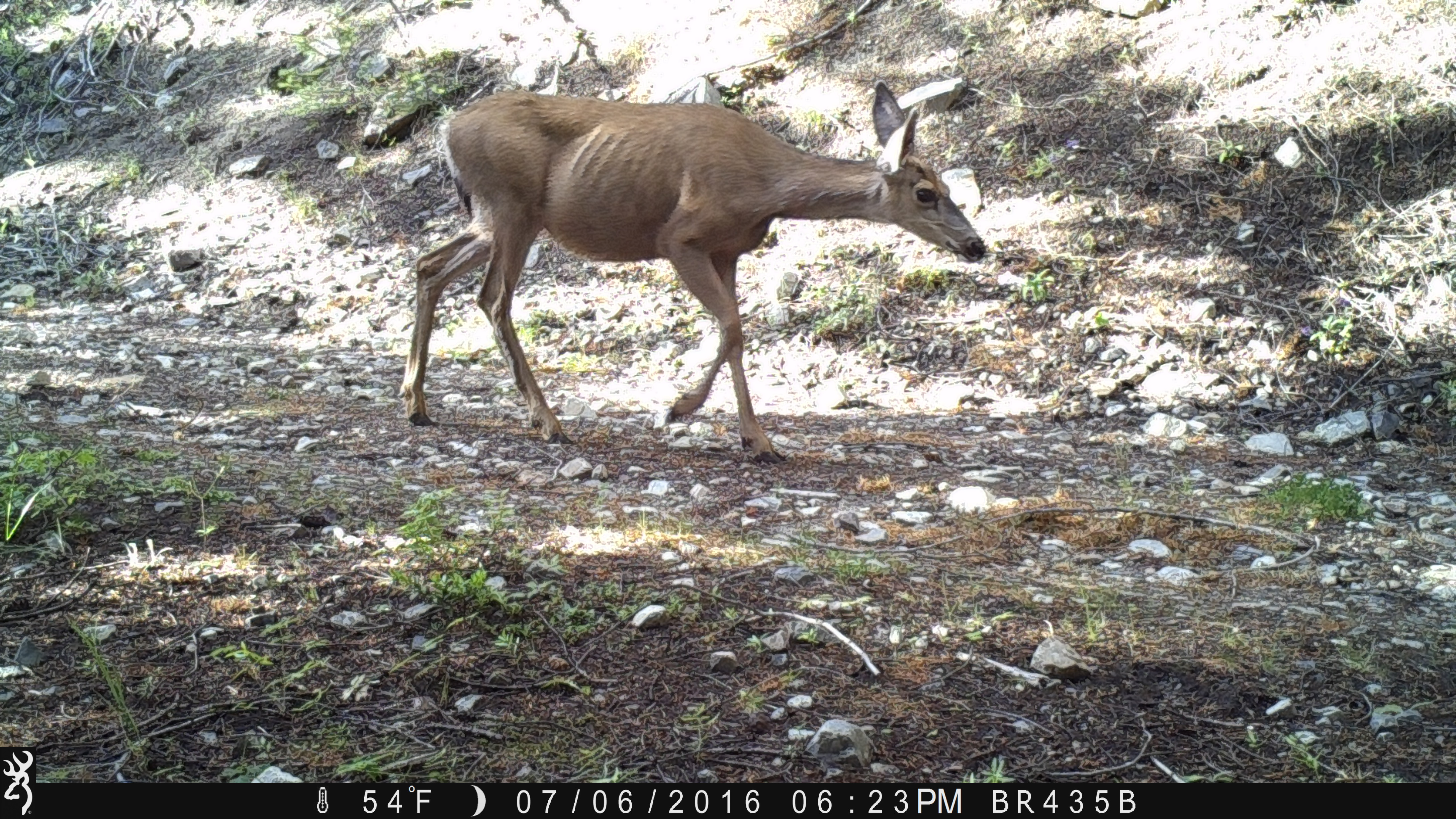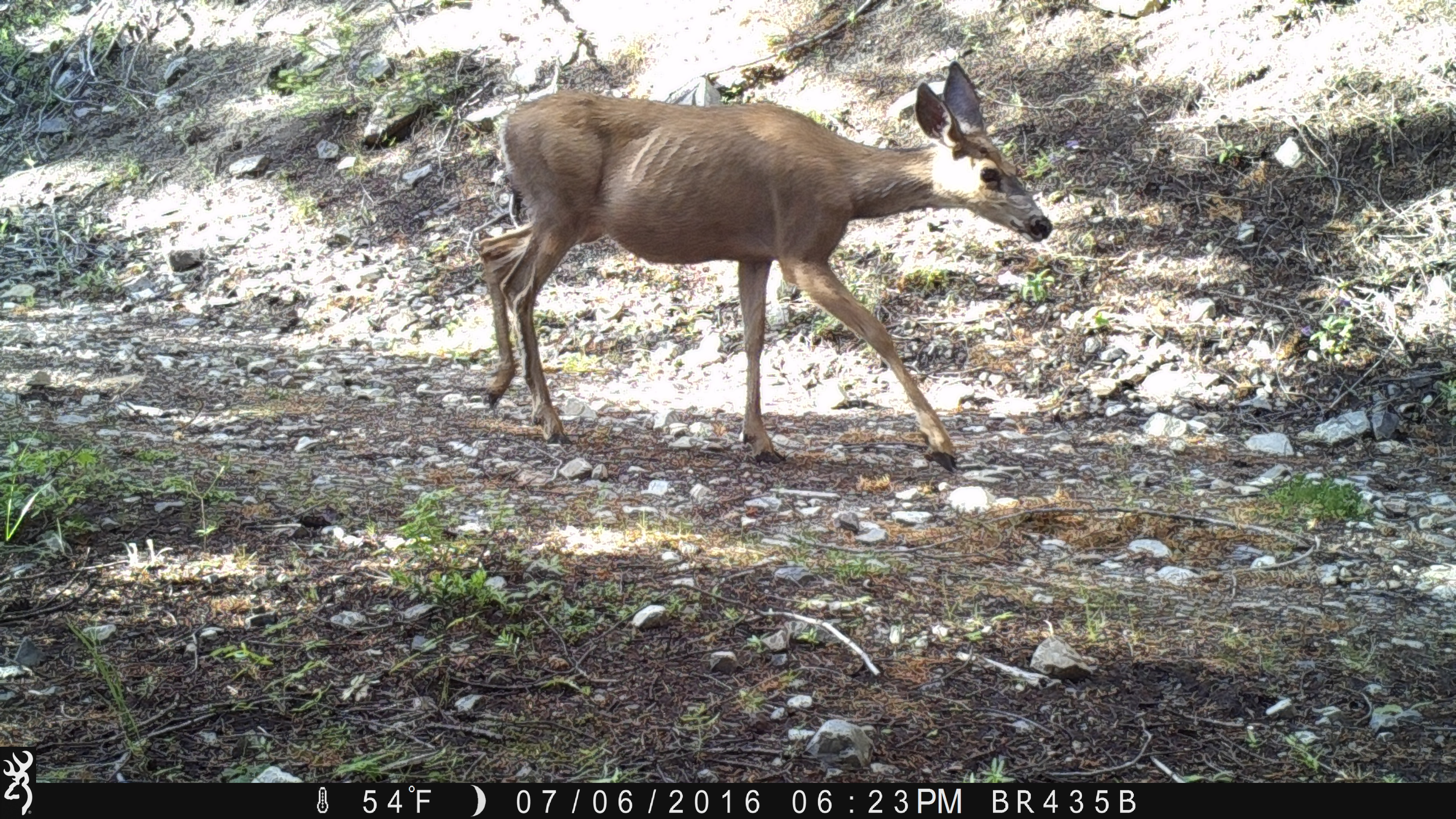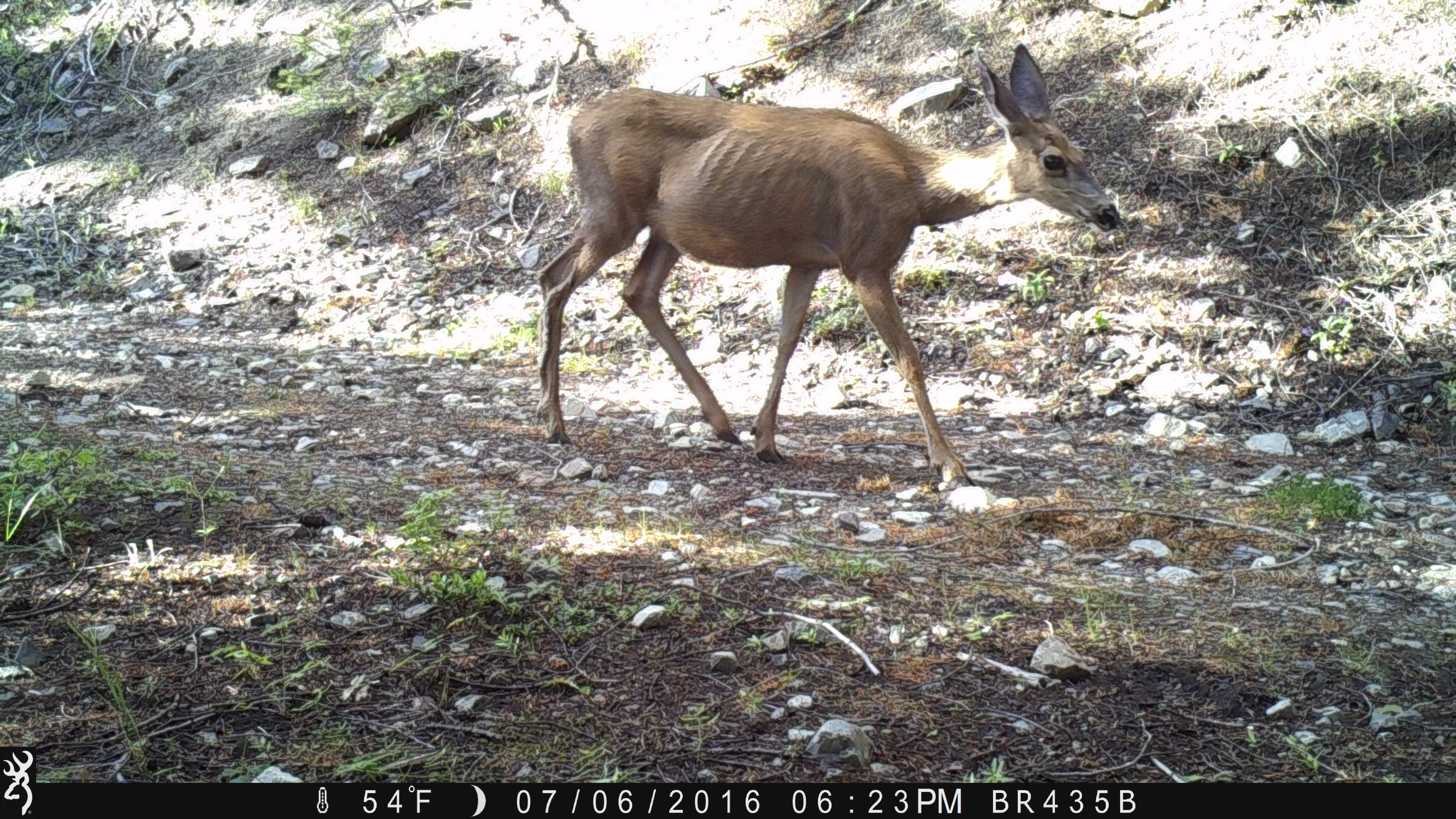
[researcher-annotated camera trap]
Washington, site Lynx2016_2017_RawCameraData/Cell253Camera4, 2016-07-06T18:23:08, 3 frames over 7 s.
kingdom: Animalia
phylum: Chordata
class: Mammalia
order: Artiodactyla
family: Cervidae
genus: Odocoileus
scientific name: Odocoileus hemionus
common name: mule deer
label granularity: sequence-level